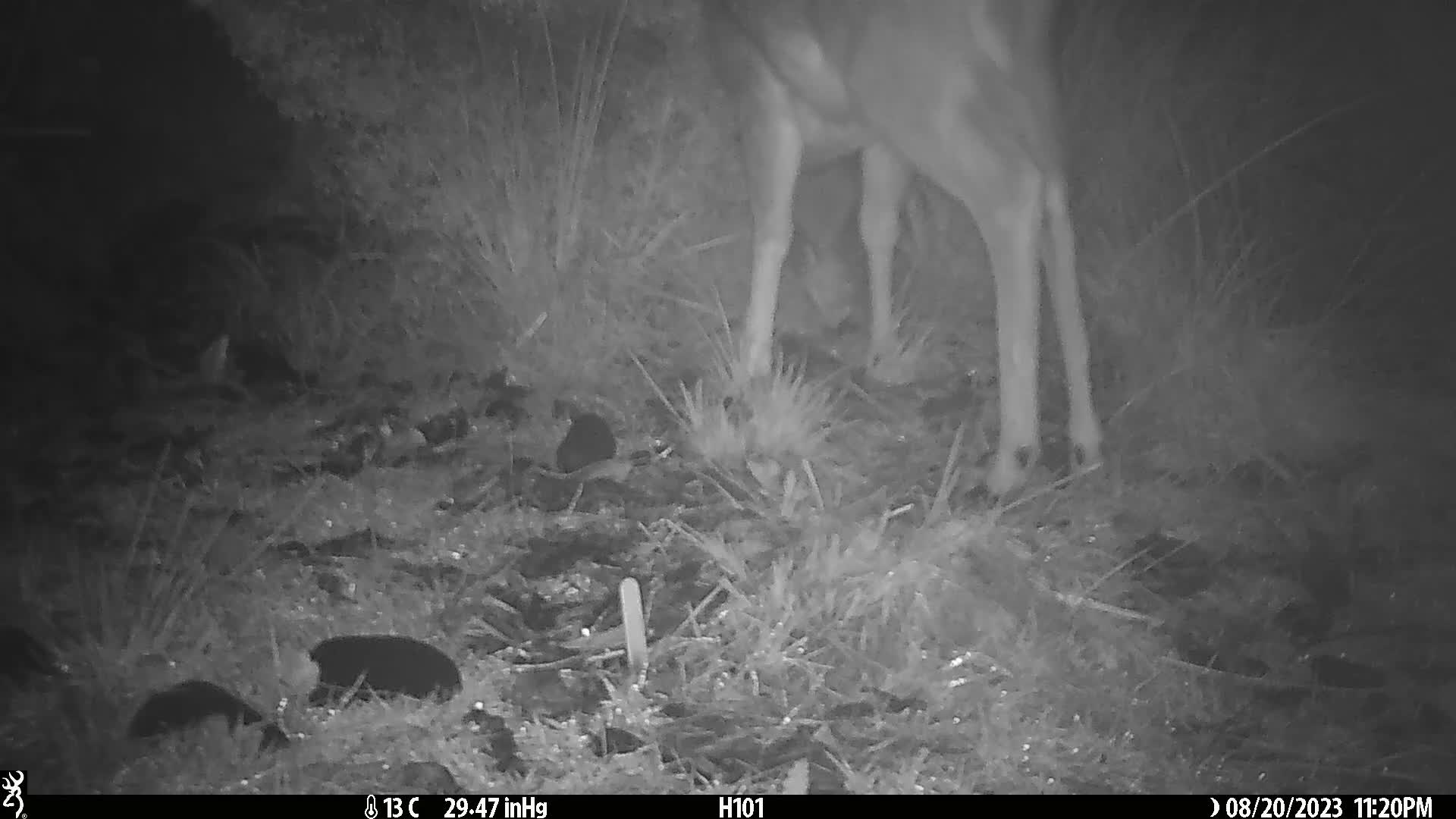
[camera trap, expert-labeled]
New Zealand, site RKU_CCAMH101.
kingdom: Animalia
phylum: Chordata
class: Mammalia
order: Artiodactyla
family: Cervidae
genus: Odocoileus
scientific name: Odocoileus virginianus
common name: white-tailed deer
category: white tailed deer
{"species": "white tailed deer (white-tailed deer) (Odocoileus virginianus)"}